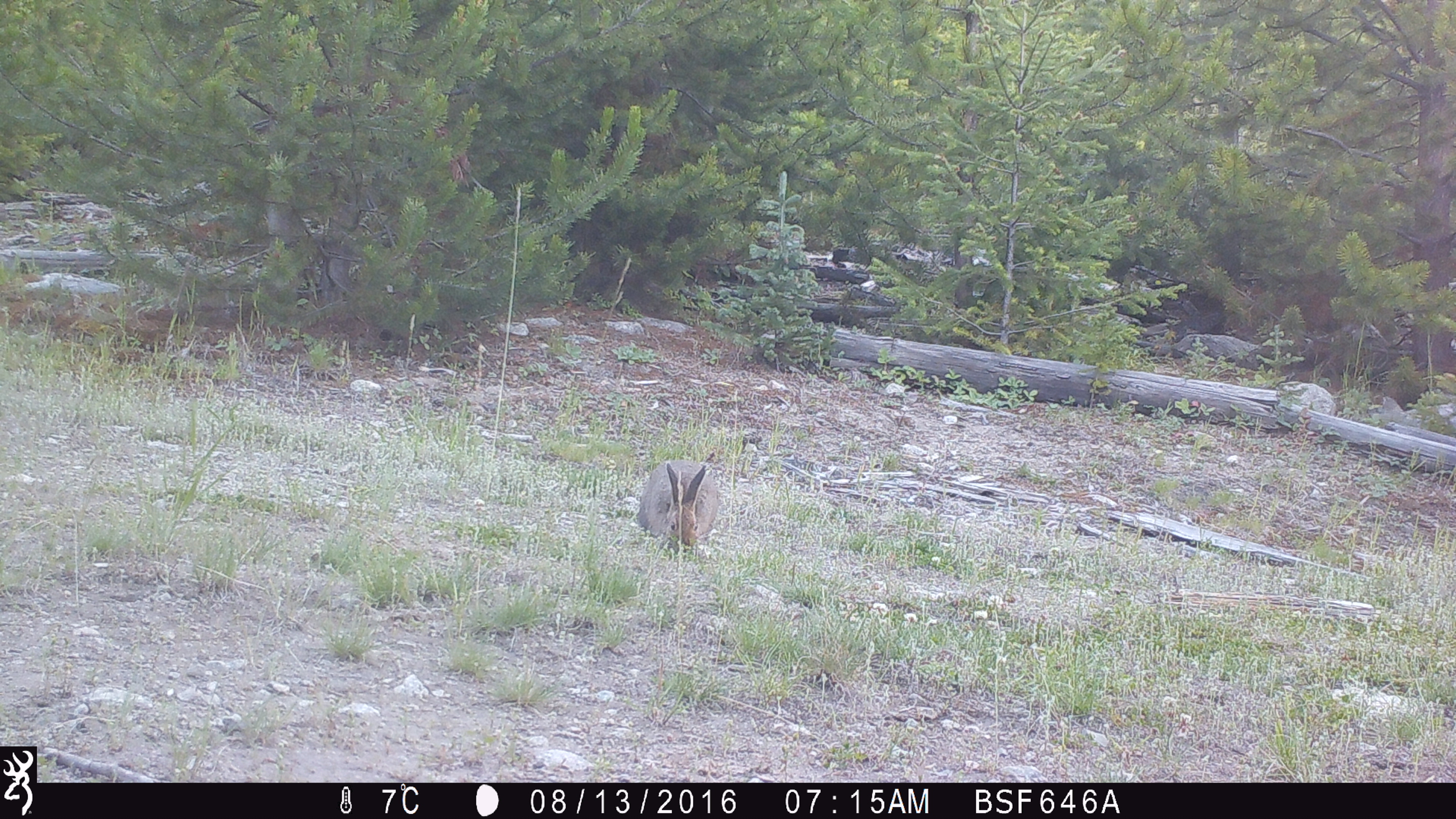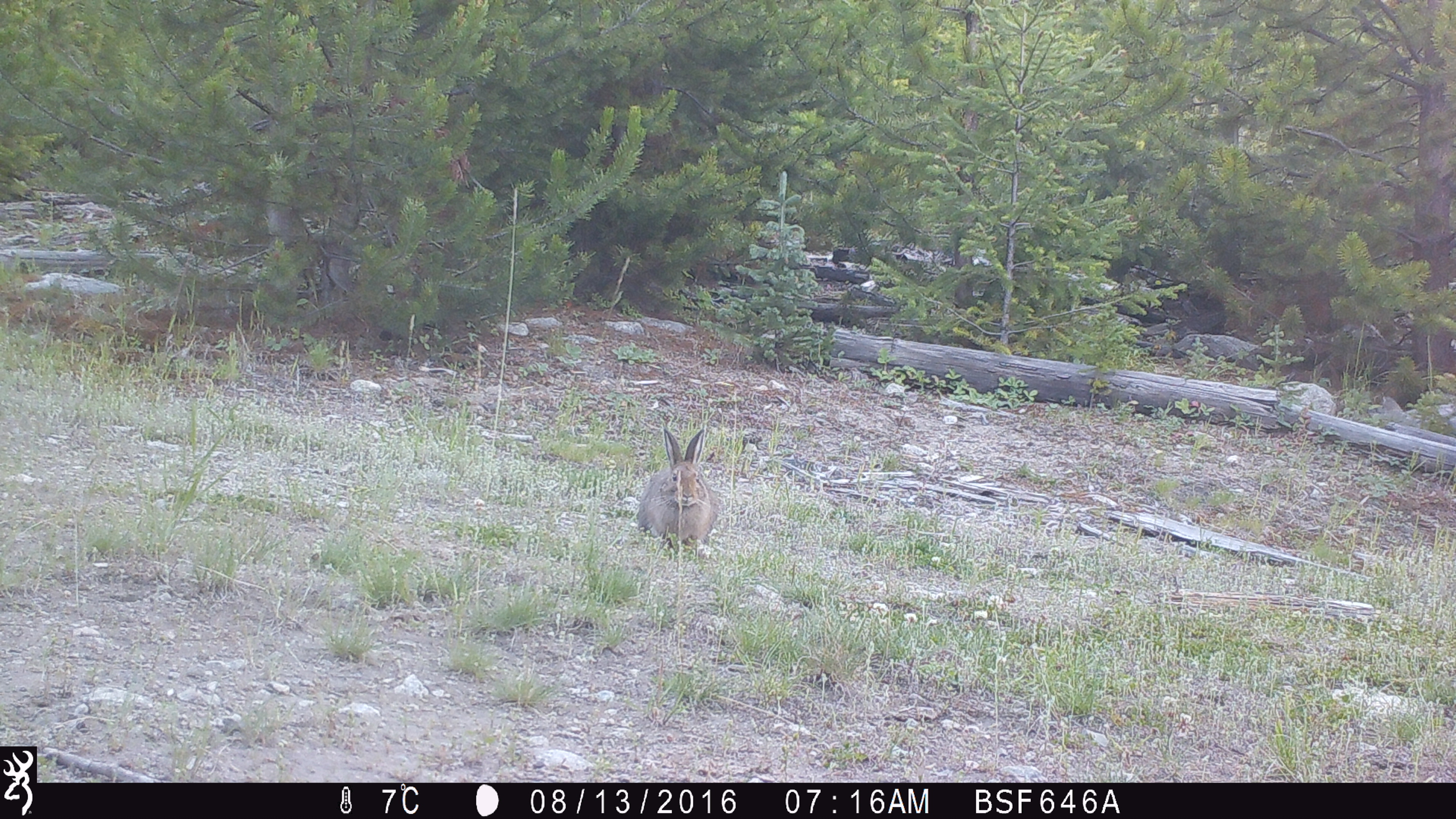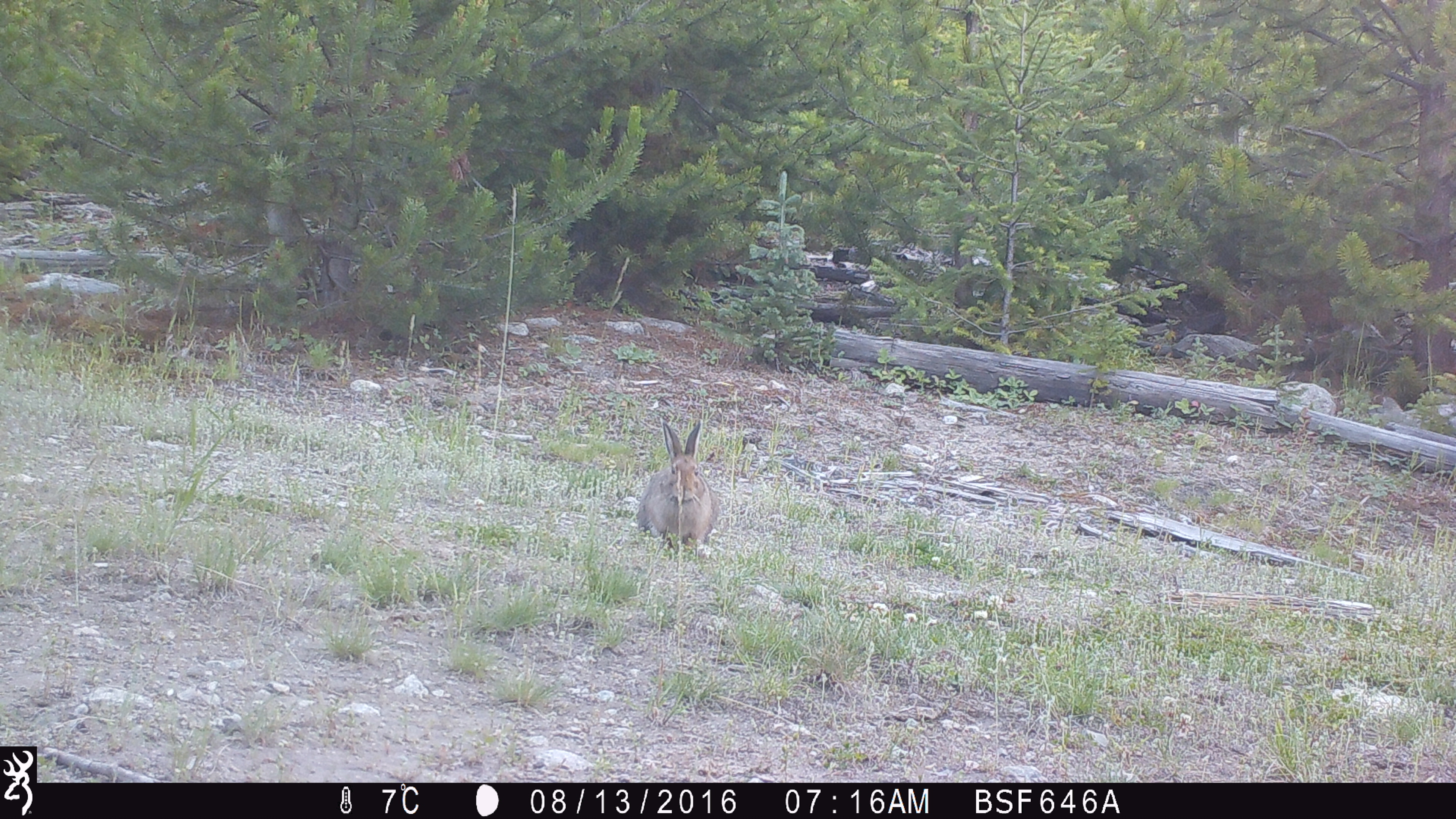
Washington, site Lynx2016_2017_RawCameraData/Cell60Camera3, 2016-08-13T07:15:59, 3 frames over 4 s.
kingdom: Animalia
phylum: Chordata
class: Mammalia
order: Lagomorpha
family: Leporidae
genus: Lepus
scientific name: Lepus americanus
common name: snowshoe hare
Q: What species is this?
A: Lepus americanus (snowshoe hare).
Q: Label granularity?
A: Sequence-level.